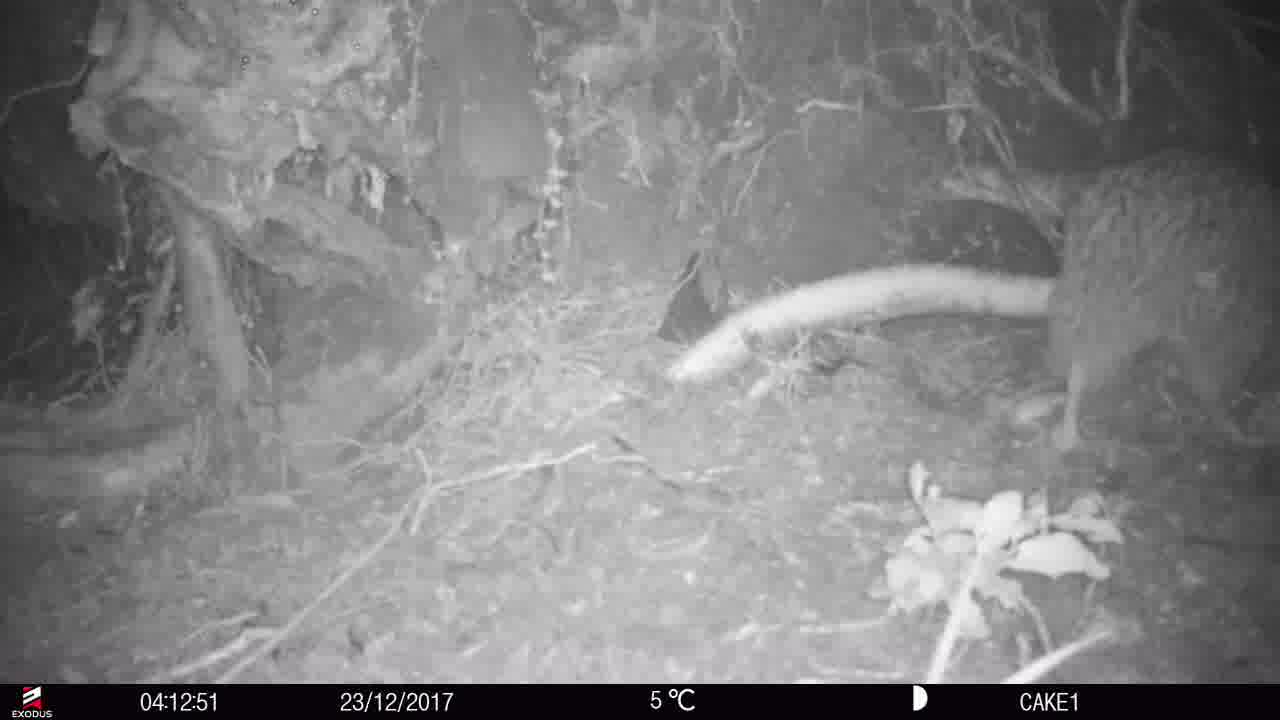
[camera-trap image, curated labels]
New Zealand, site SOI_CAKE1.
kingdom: Animalia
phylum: Chordata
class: Aves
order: Apterygiformes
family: Apterygidae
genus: Apteryx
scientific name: Apteryx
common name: kiwi